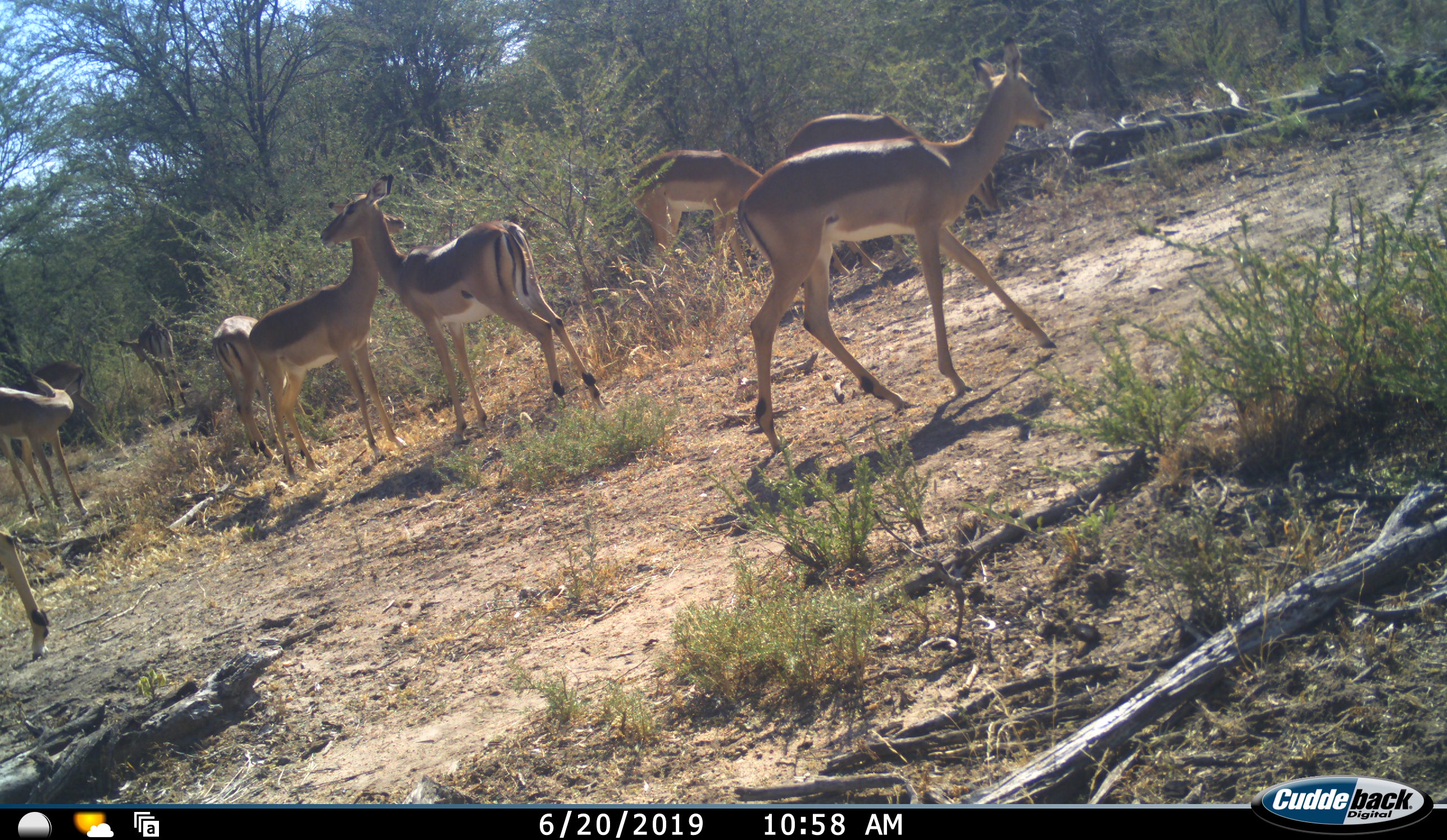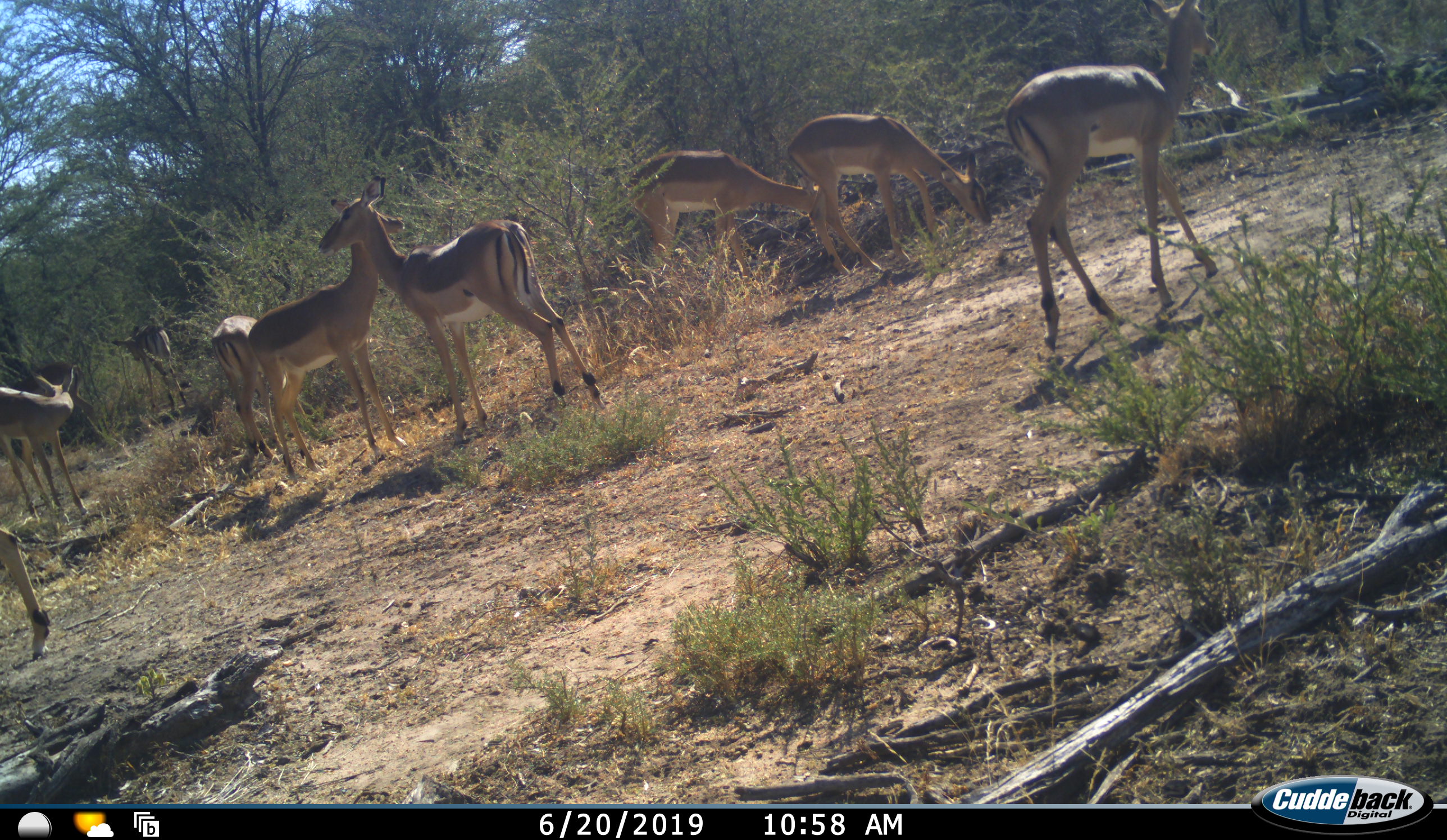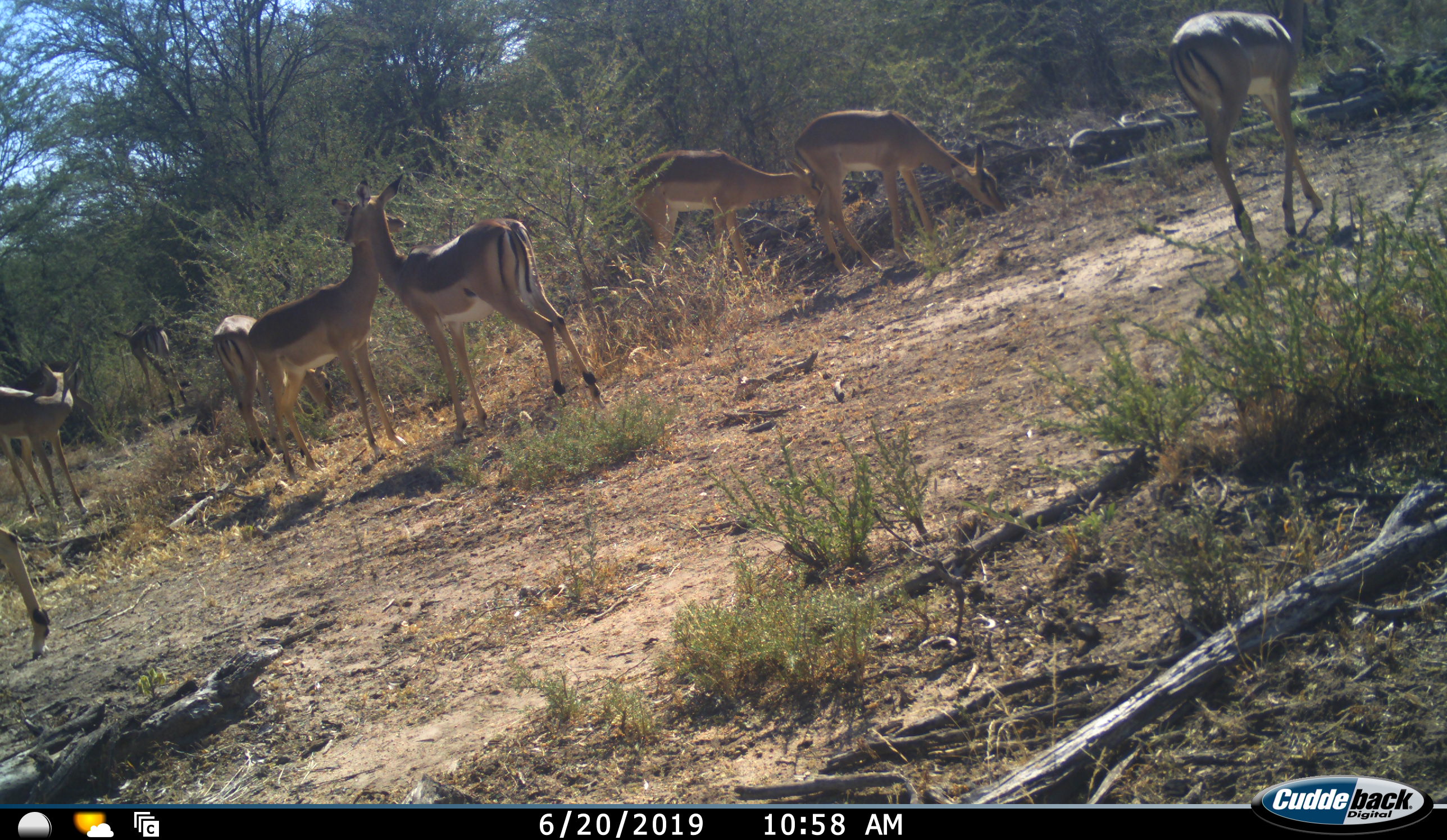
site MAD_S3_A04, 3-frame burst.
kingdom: Animalia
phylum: Chordata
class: Mammalia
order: Artiodactyla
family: Bovidae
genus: Aepyceros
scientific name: Aepyceros melampus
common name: impala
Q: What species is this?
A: Impala (Aepyceros melampus).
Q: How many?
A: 8.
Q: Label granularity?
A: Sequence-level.